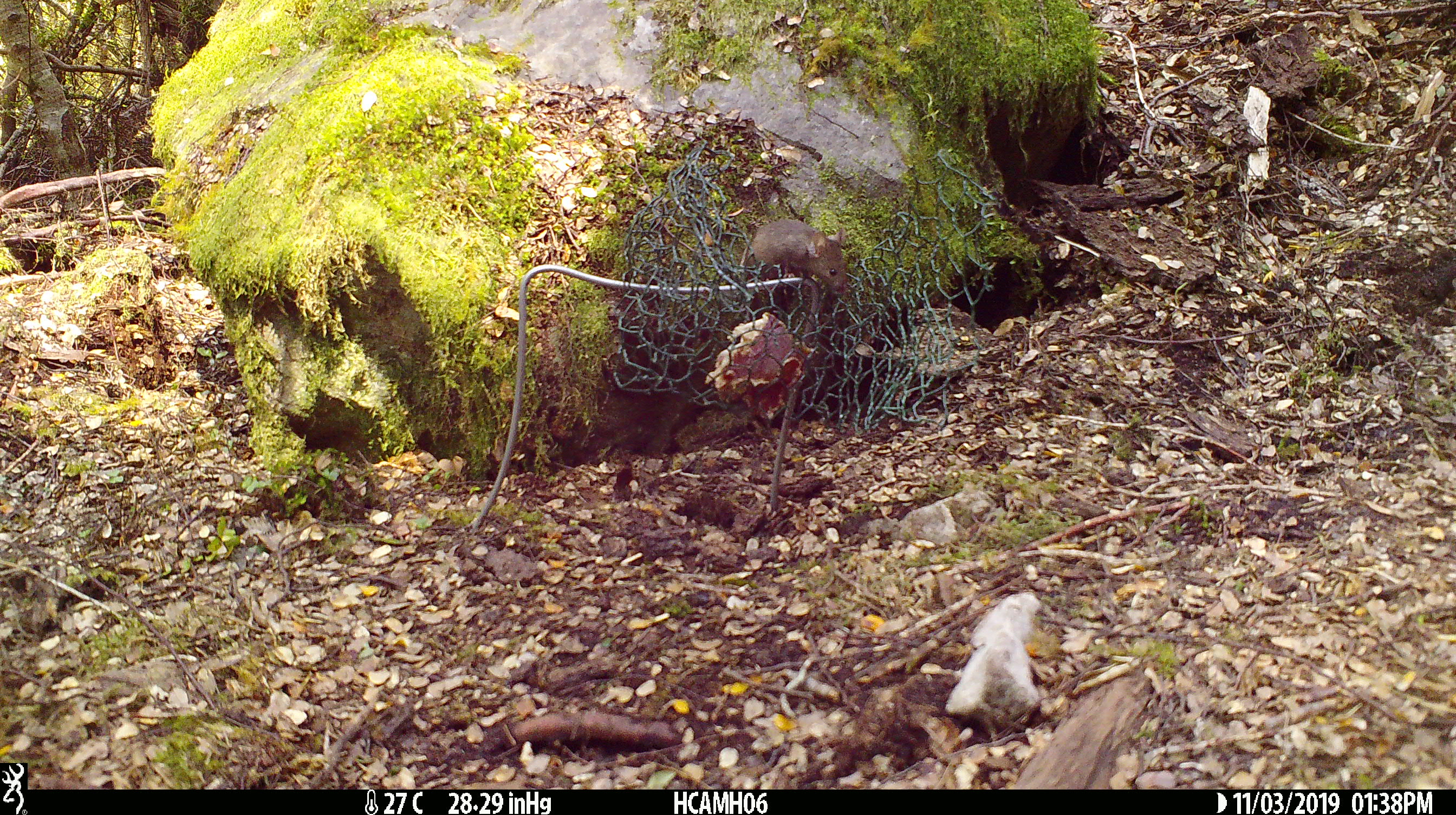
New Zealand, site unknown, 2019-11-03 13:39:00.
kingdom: Animalia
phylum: Chordata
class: Mammalia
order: Rodentia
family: Muridae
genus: Mus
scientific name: Mus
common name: mouse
Mouse (Mus).